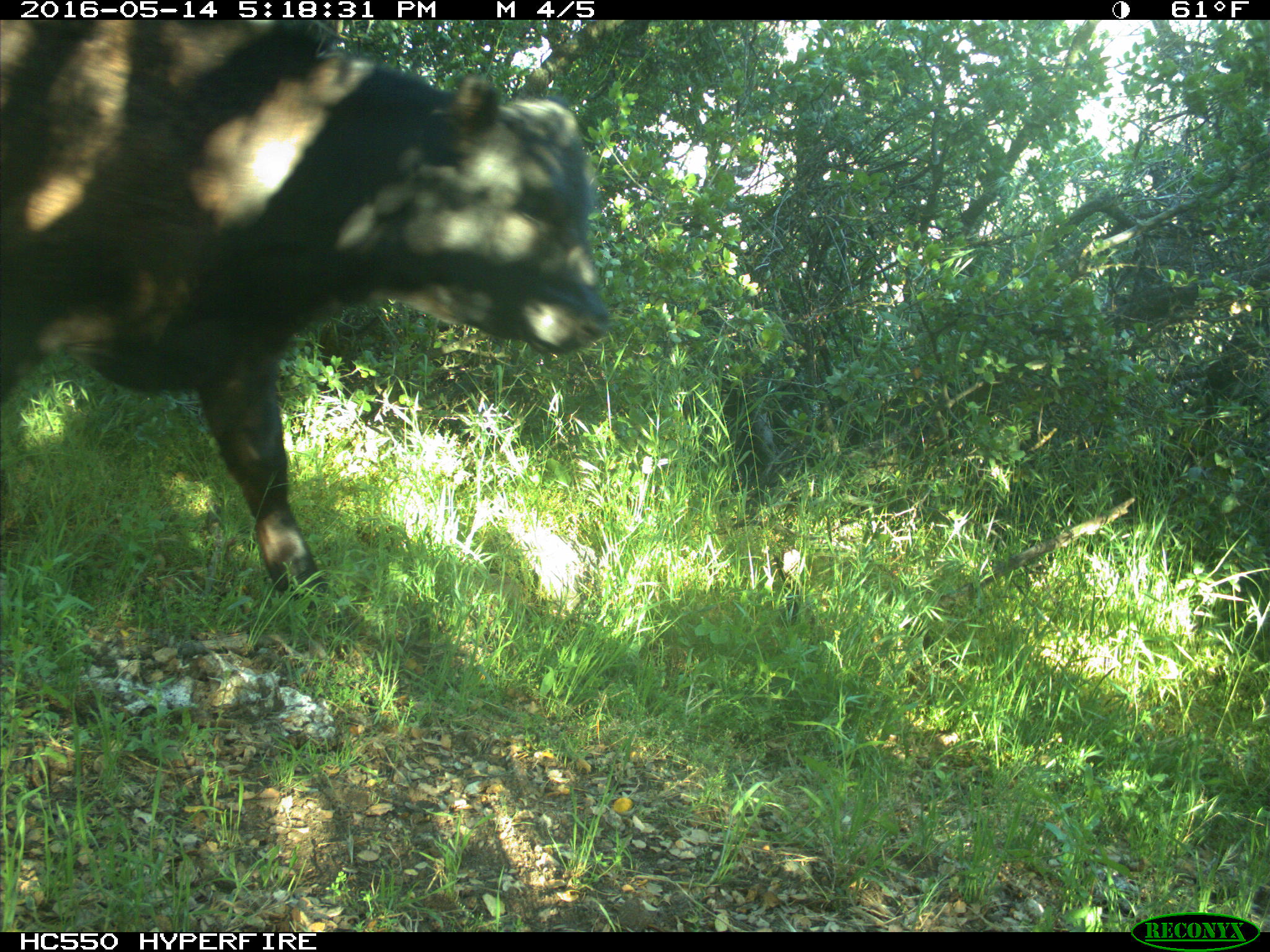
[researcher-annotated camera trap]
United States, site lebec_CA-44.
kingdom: Animalia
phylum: Chordata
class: Mammalia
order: Artiodactyla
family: Bovidae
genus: Bos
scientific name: Bos taurus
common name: domestic cow